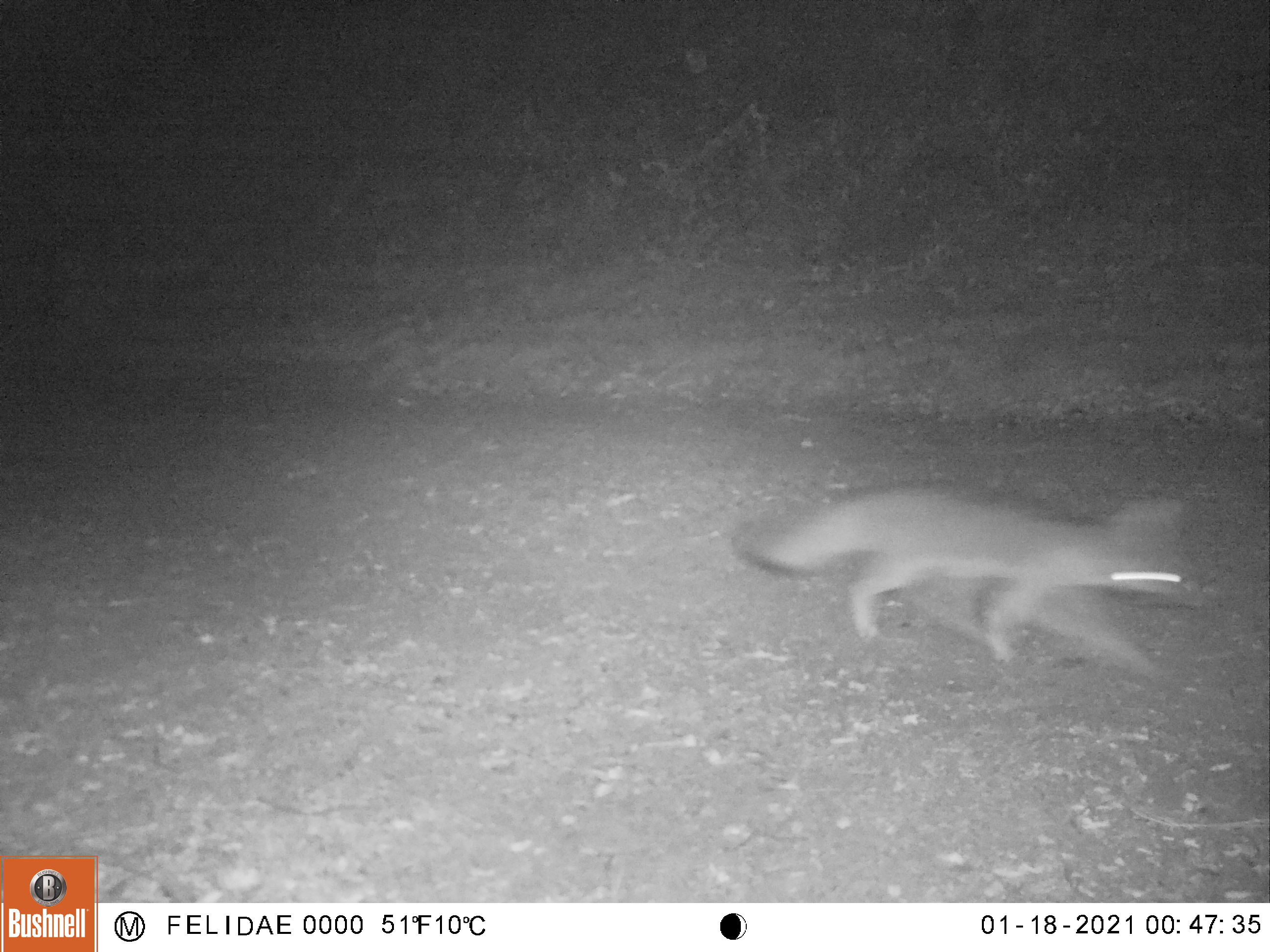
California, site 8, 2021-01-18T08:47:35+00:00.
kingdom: Animalia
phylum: Chordata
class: Mammalia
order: Carnivora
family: Canidae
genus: Urocyon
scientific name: Urocyon cinereoargenteus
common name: gray fox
Gray fox (Urocyon cinereoargenteus).